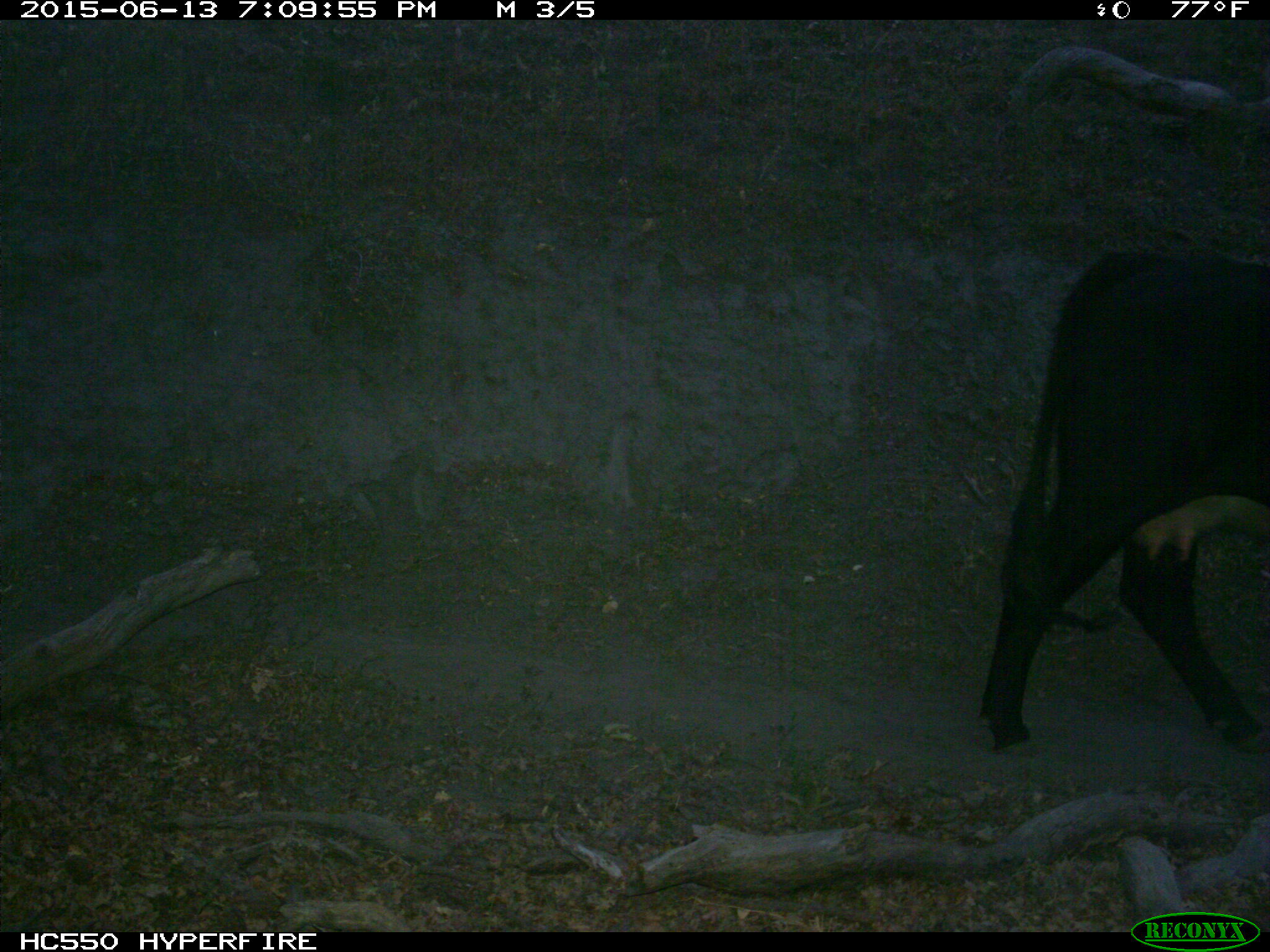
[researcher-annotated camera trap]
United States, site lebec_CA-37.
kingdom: Animalia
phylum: Chordata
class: Mammalia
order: Artiodactyla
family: Bovidae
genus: Bos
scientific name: Bos taurus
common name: domestic cow